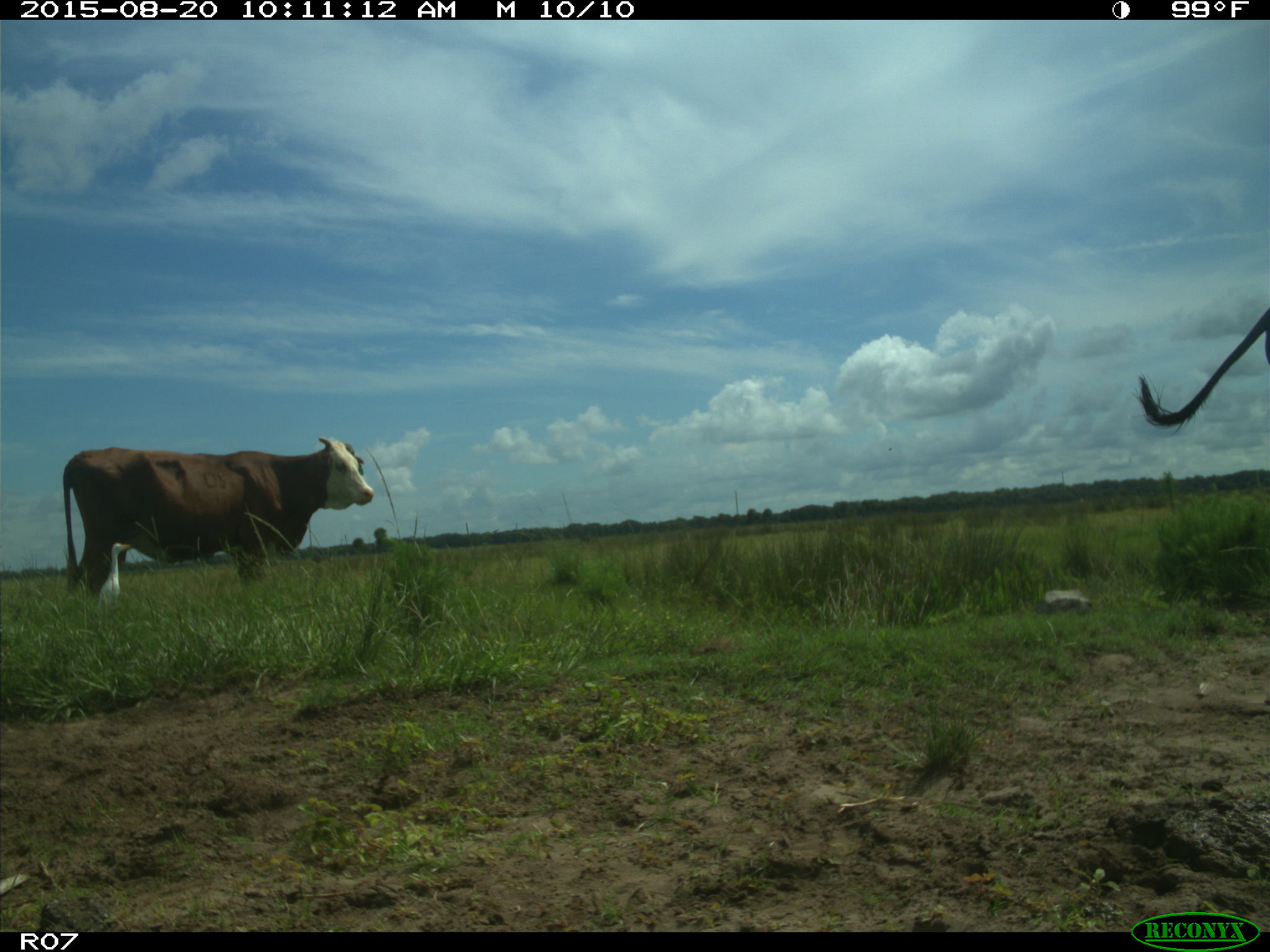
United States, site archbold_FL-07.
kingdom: Animalia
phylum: Chordata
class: Mammalia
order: Artiodactyla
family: Bovidae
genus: Bos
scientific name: Bos taurus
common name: domestic cow